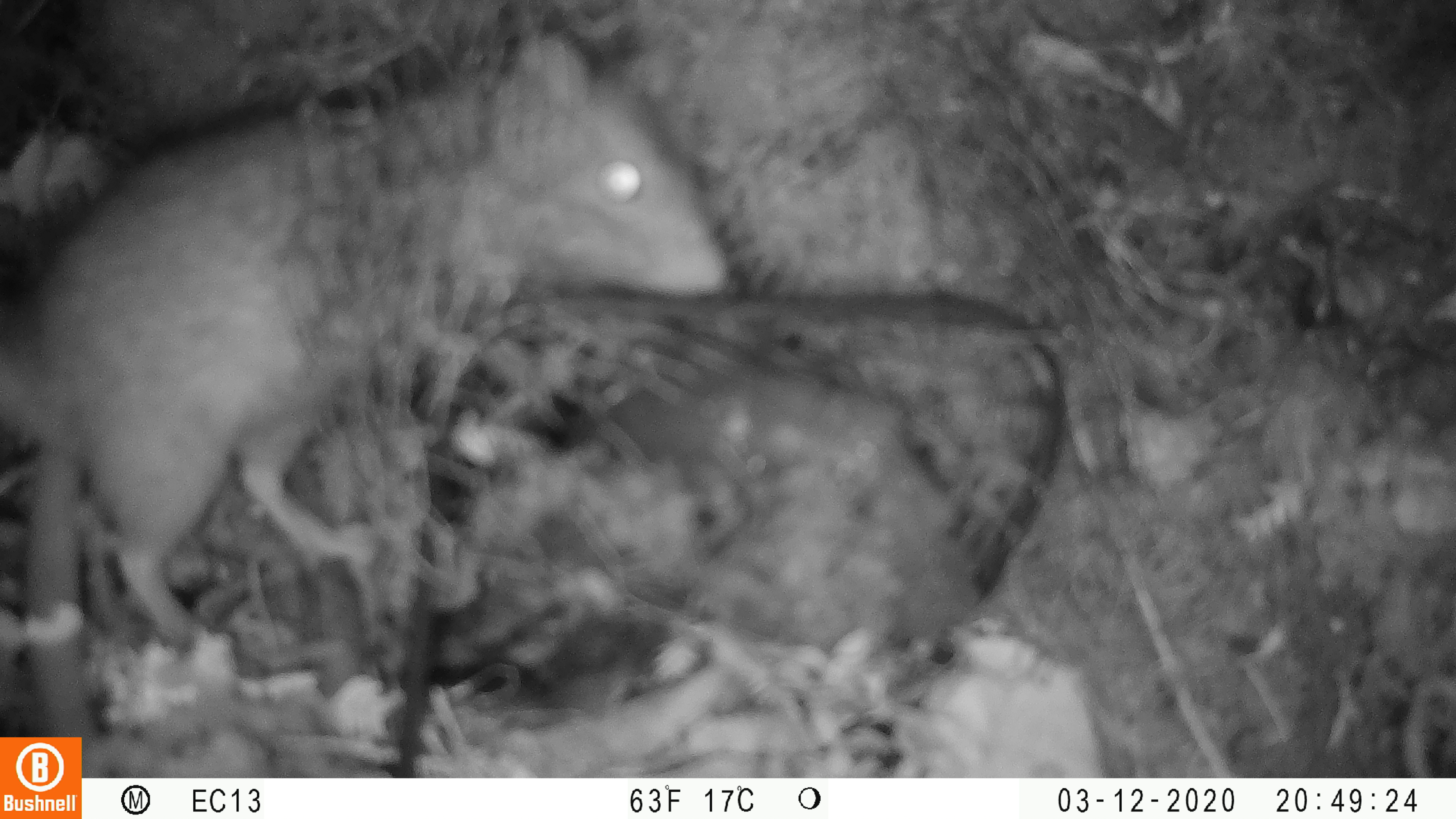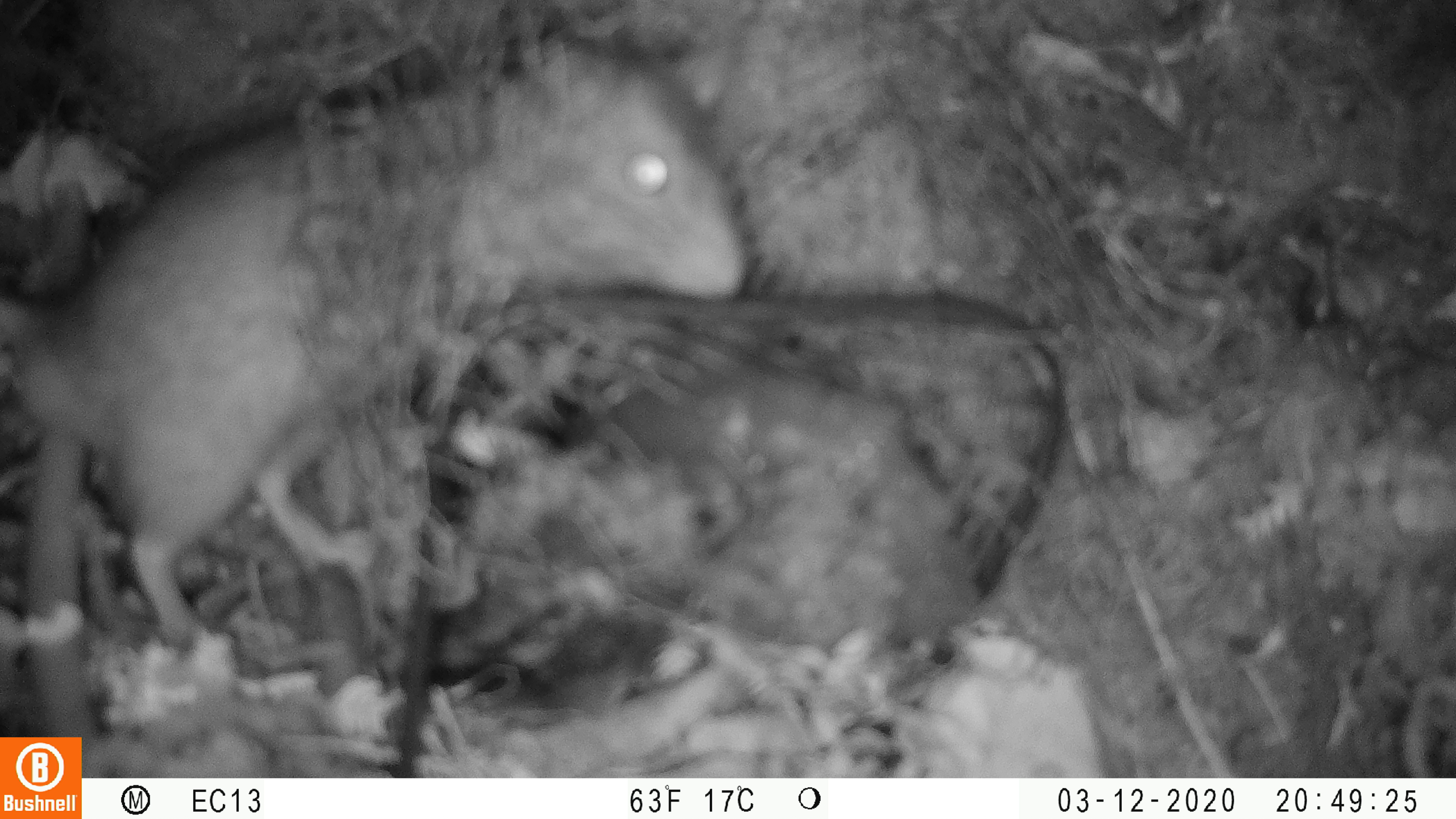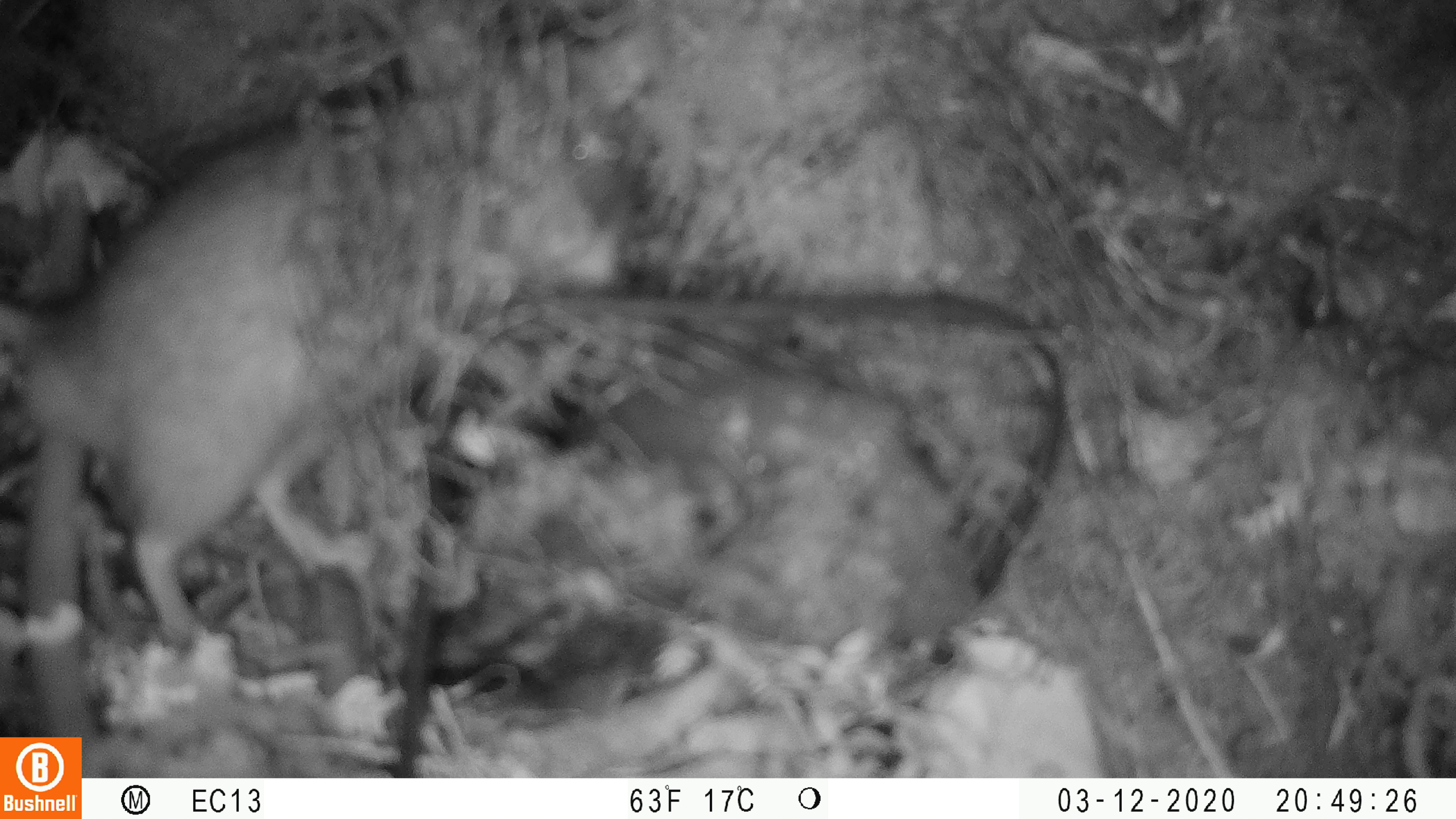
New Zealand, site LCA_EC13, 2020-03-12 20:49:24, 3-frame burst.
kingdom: Animalia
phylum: Chordata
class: Mammalia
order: Rodentia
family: Muridae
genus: Rattus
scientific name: Rattus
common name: rat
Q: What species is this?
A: Rat (Rattus).